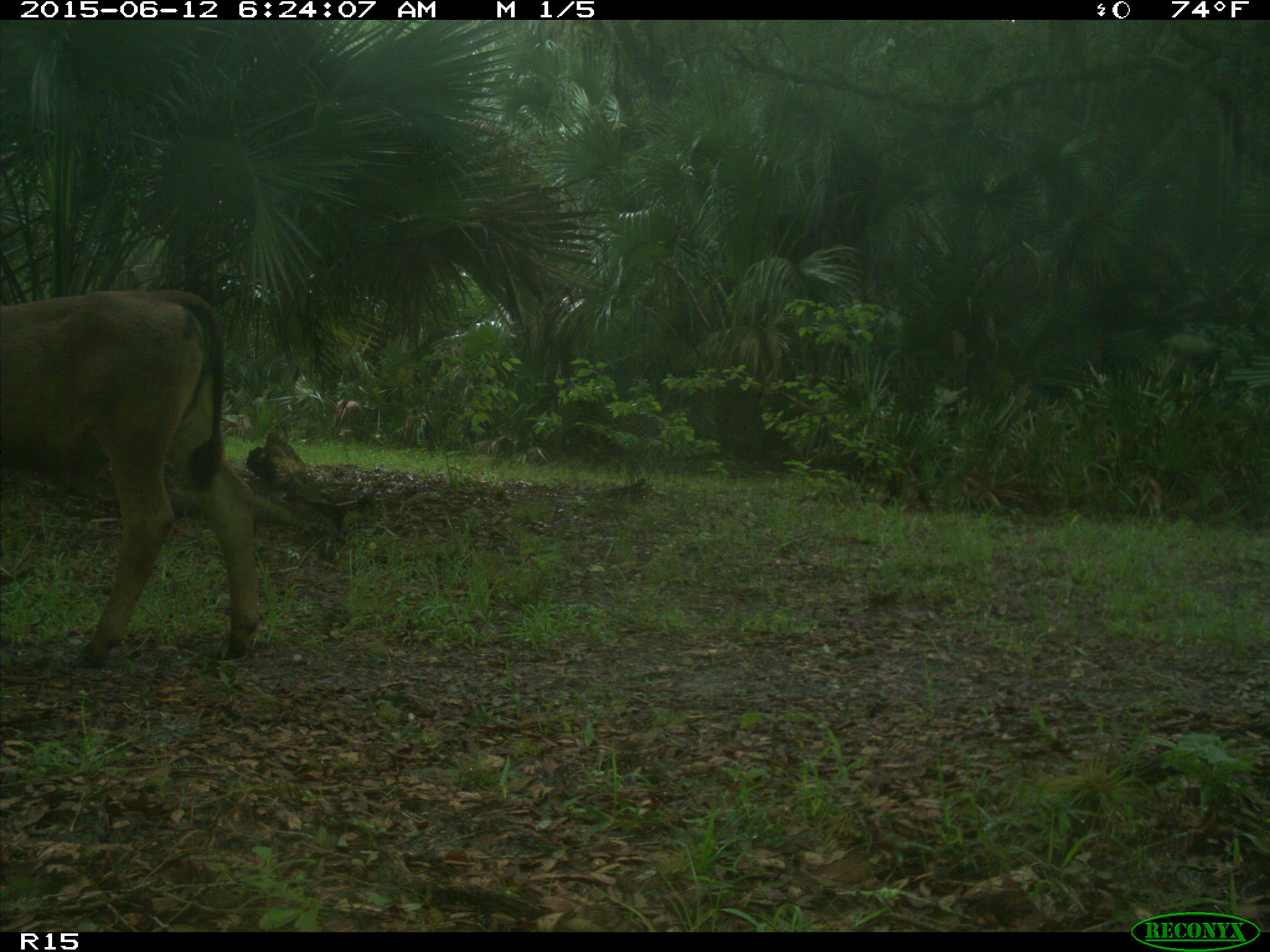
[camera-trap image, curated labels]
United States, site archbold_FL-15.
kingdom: Animalia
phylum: Chordata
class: Mammalia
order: Artiodactyla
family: Bovidae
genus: Bos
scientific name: Bos taurus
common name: domestic cow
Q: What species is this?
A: Bos taurus (domestic cow).